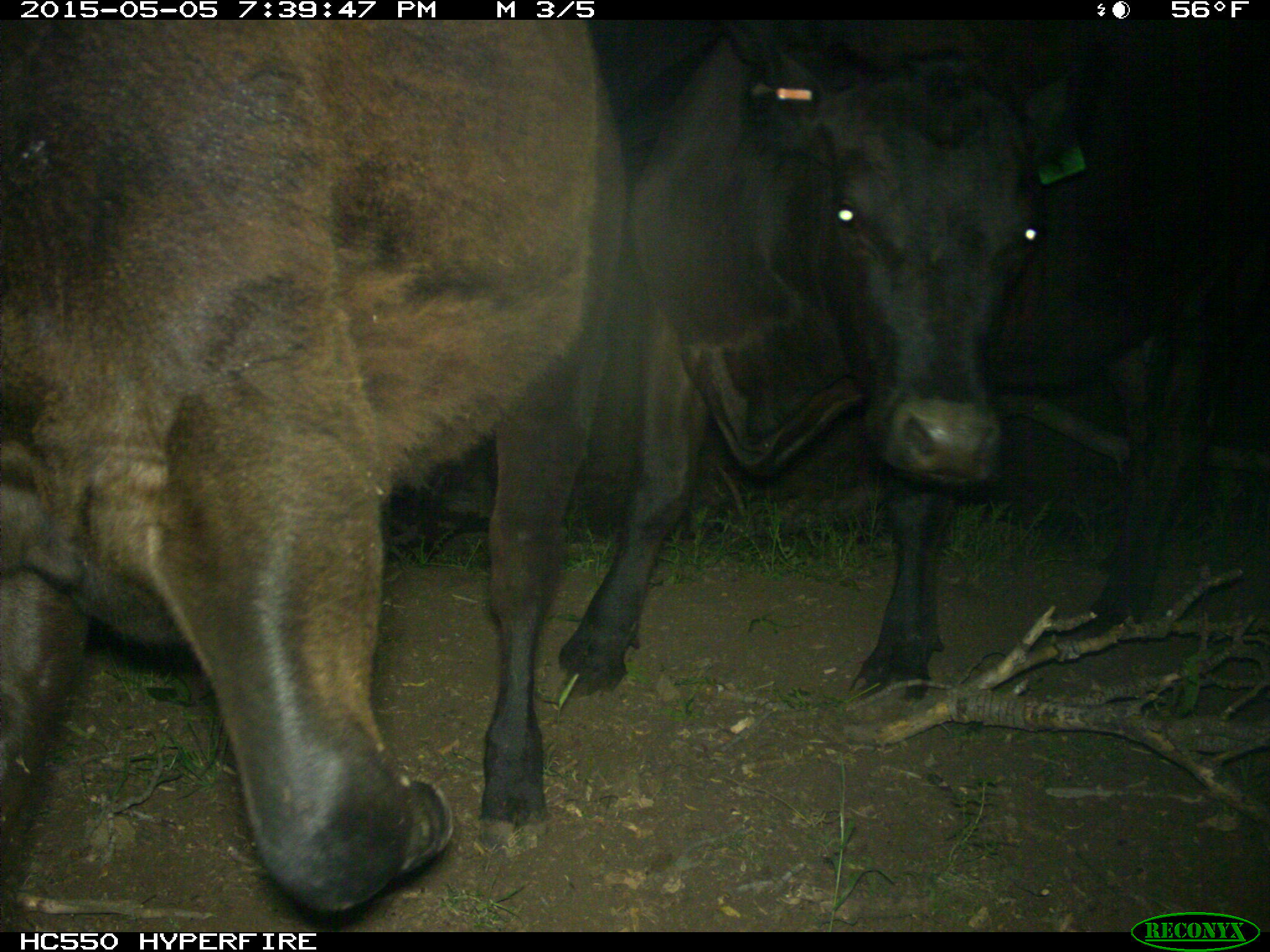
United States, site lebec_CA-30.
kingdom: Animalia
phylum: Chordata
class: Mammalia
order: Artiodactyla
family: Bovidae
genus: Bos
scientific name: Bos taurus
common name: domestic cow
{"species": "Bos taurus (domestic cow)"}